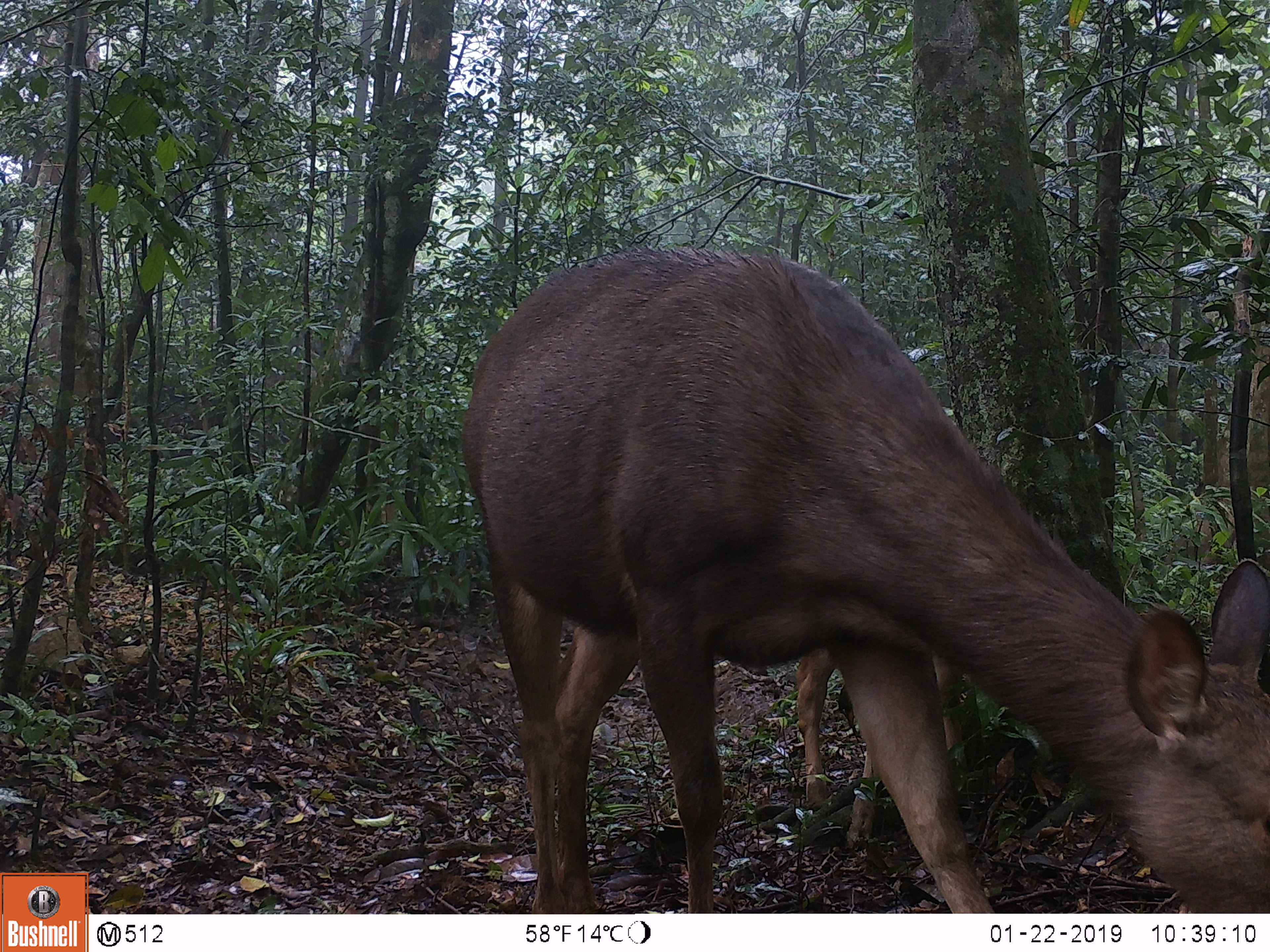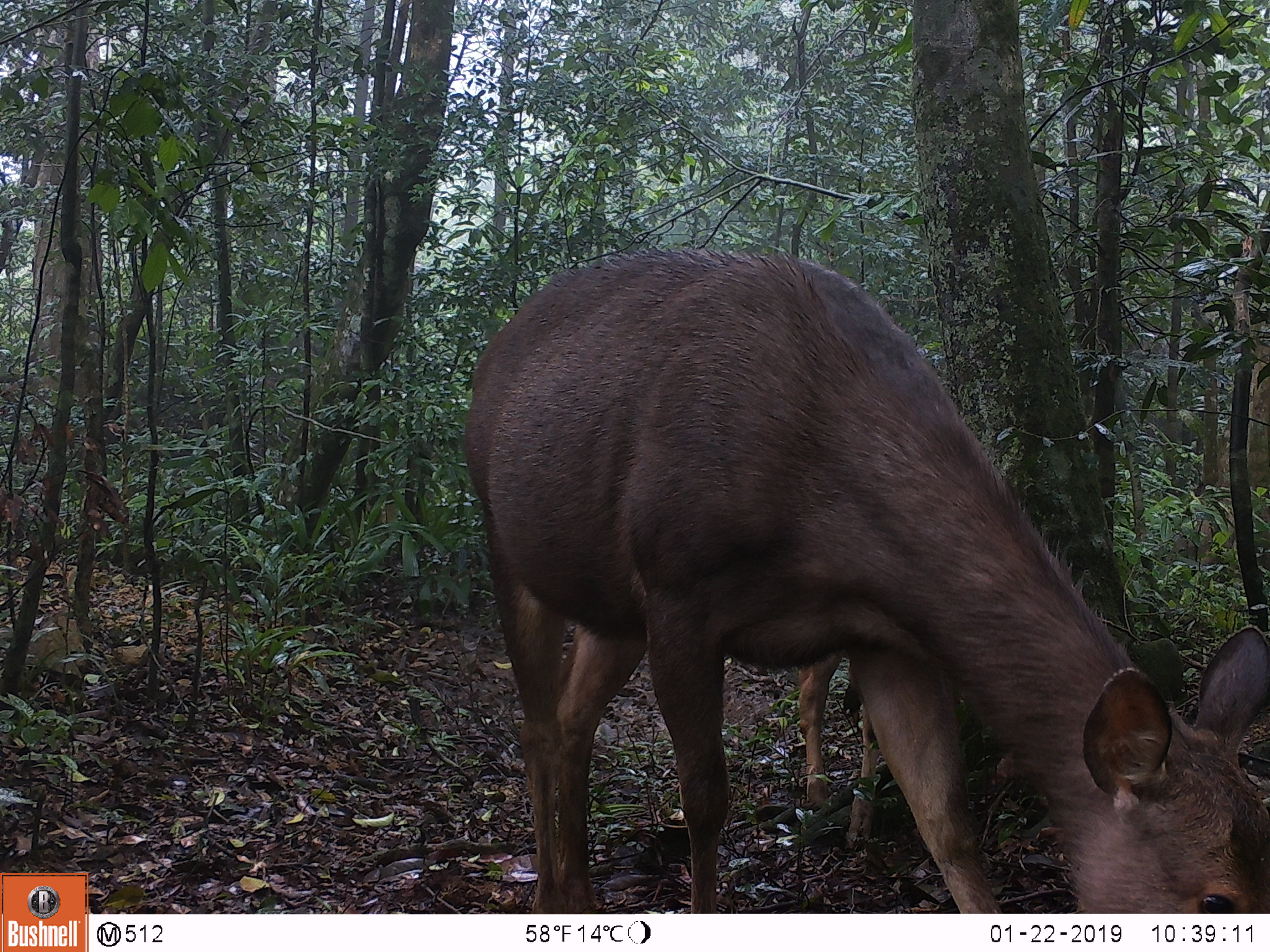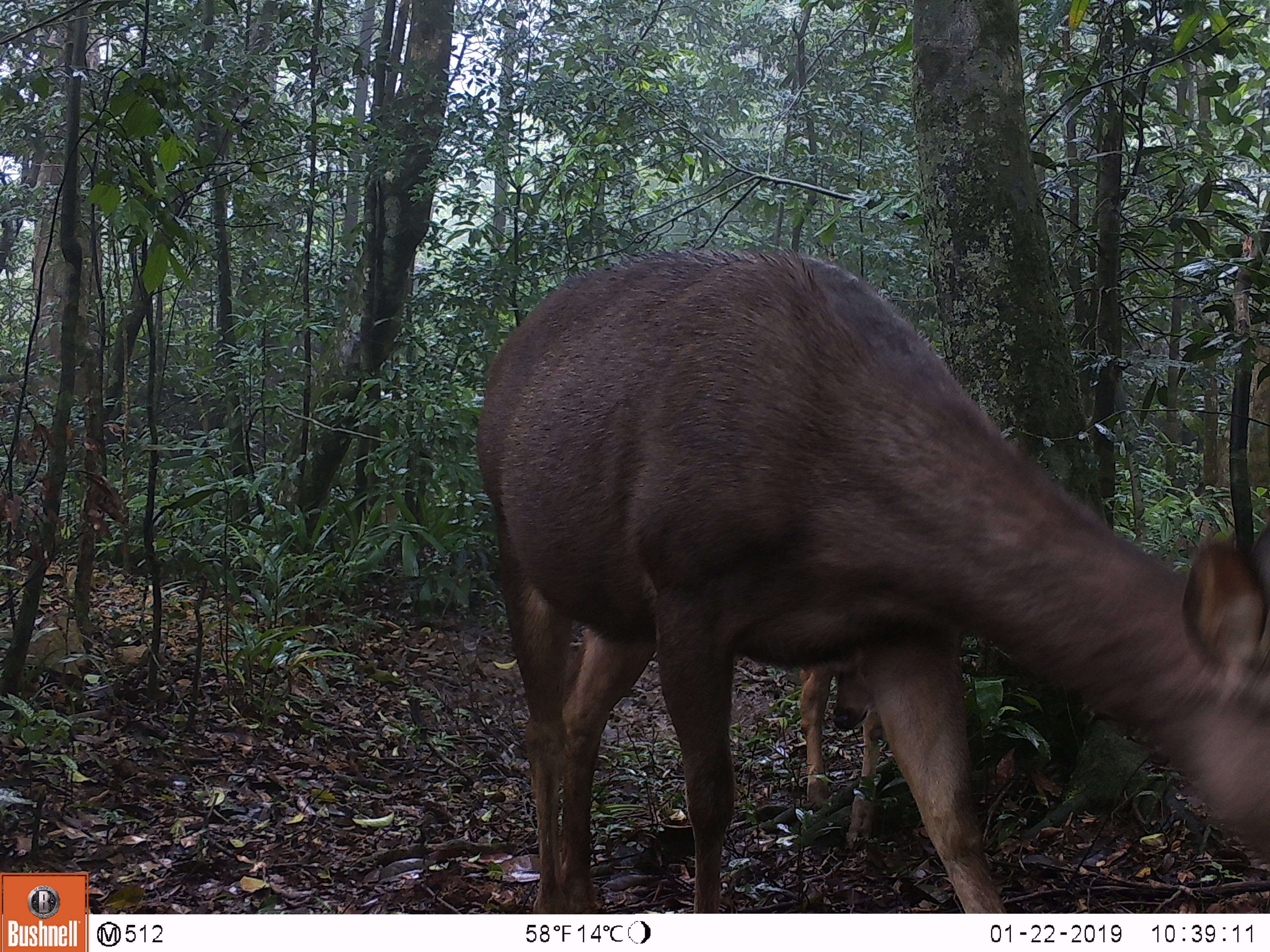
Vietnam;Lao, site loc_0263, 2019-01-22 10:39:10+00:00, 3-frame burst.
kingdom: Animalia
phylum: Chordata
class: Mammalia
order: Artiodactyla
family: Cervidae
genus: Rusa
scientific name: Rusa unicolor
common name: sambar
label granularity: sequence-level